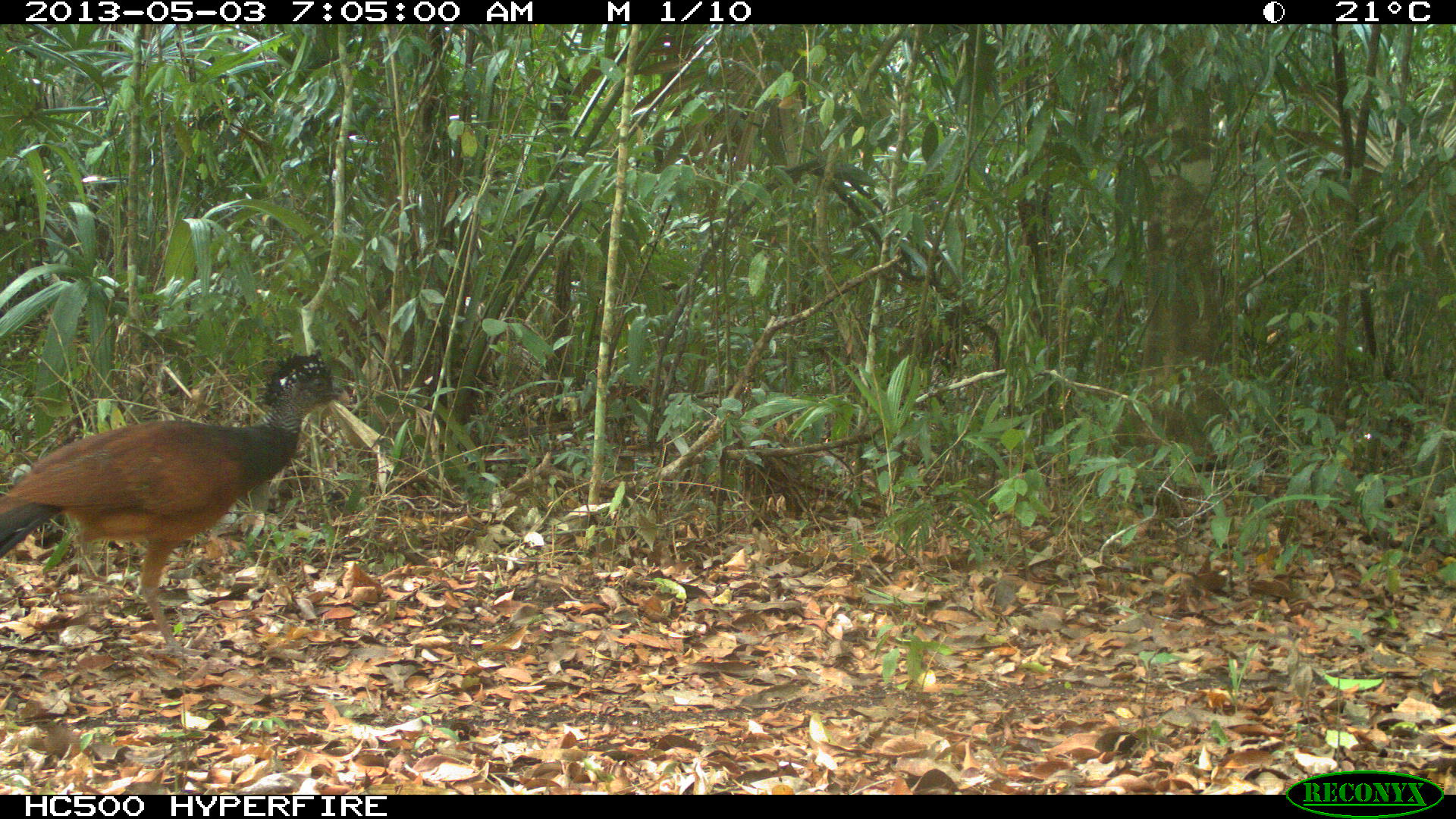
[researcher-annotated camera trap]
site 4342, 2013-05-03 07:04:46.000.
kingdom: Animalia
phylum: Chordata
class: Aves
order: Galliformes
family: Cracidae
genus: Crax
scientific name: Crax rubra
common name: great curassow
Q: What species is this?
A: Crax rubra (great curassow).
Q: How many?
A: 1.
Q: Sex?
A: Female.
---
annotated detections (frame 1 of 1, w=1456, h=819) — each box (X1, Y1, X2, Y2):
crax rubra: (0, 347, 351, 668)